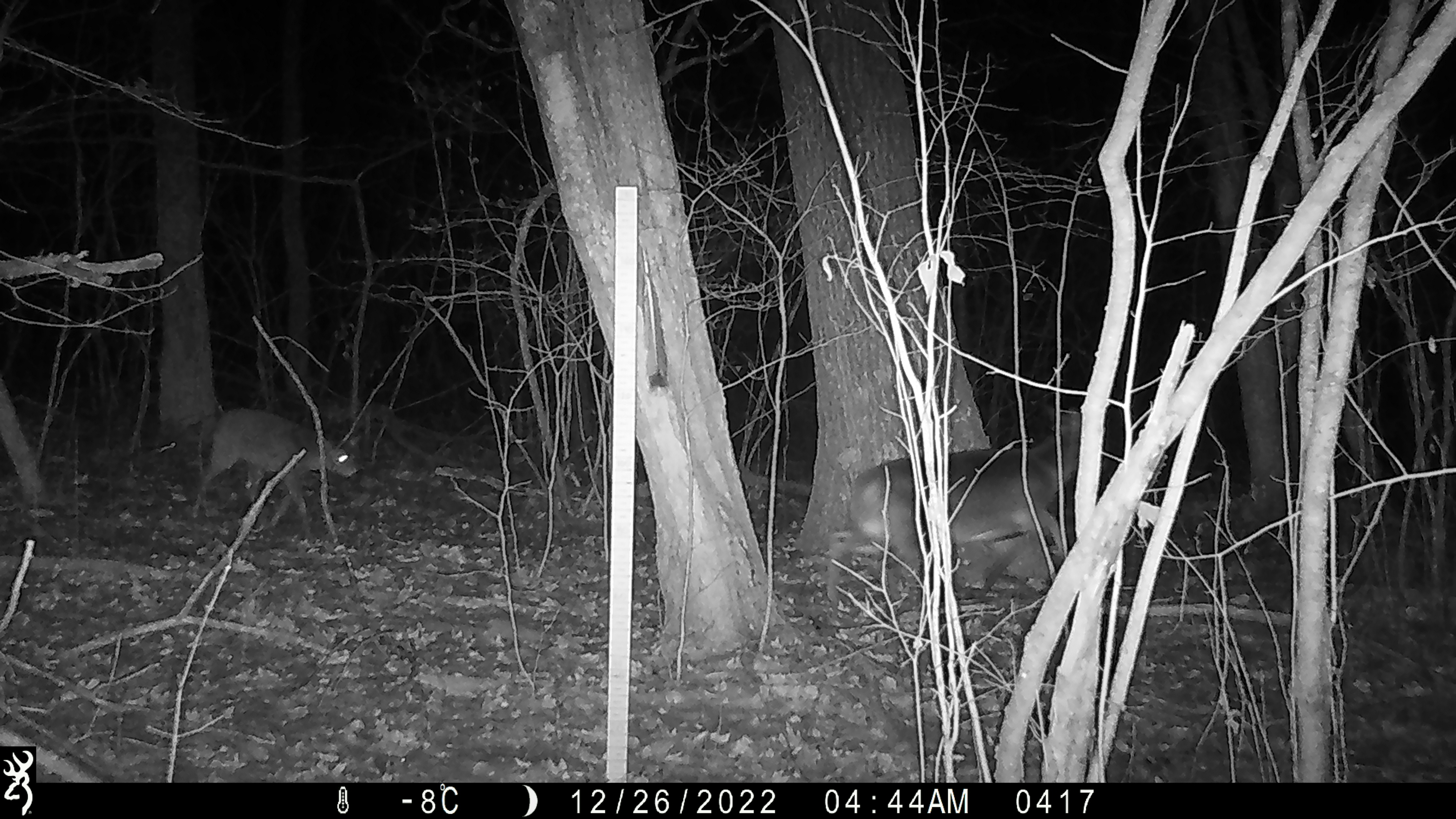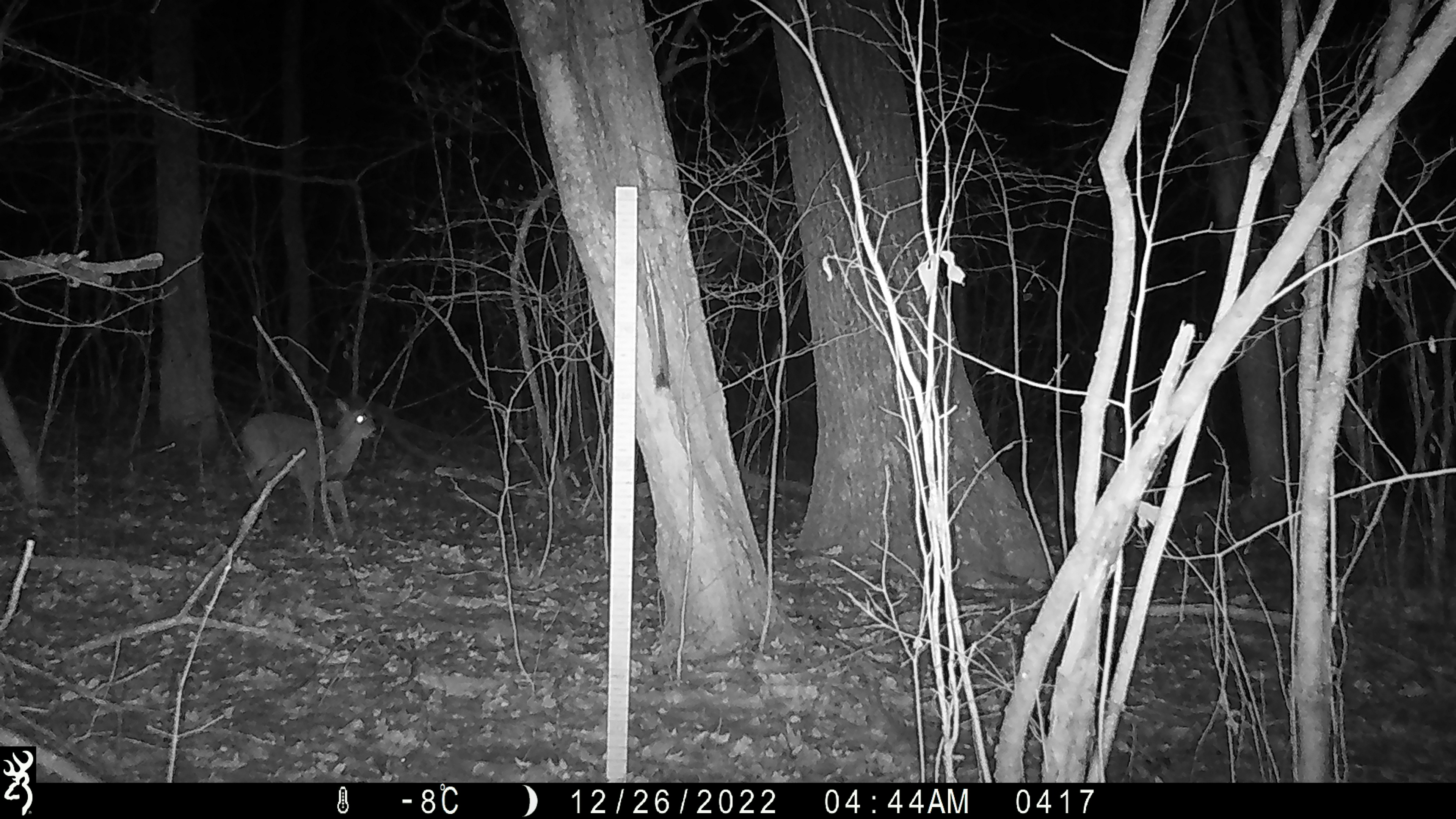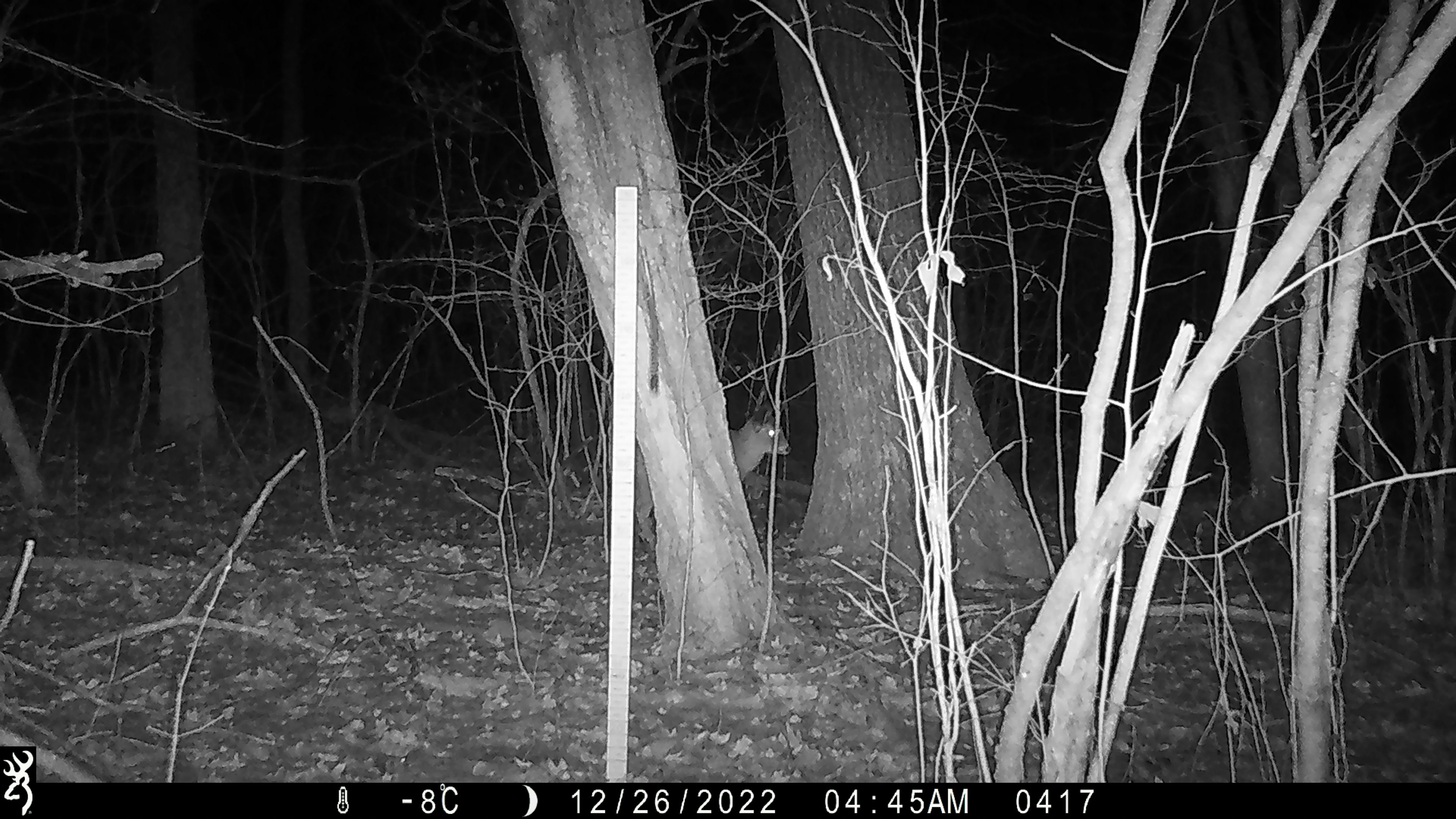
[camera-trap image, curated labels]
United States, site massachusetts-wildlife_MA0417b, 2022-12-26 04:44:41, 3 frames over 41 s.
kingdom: Animalia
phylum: Chordata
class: Mammalia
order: Artiodactyla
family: Cervidae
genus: Odocoileus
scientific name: Odocoileus virginianus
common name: white-tailed deer